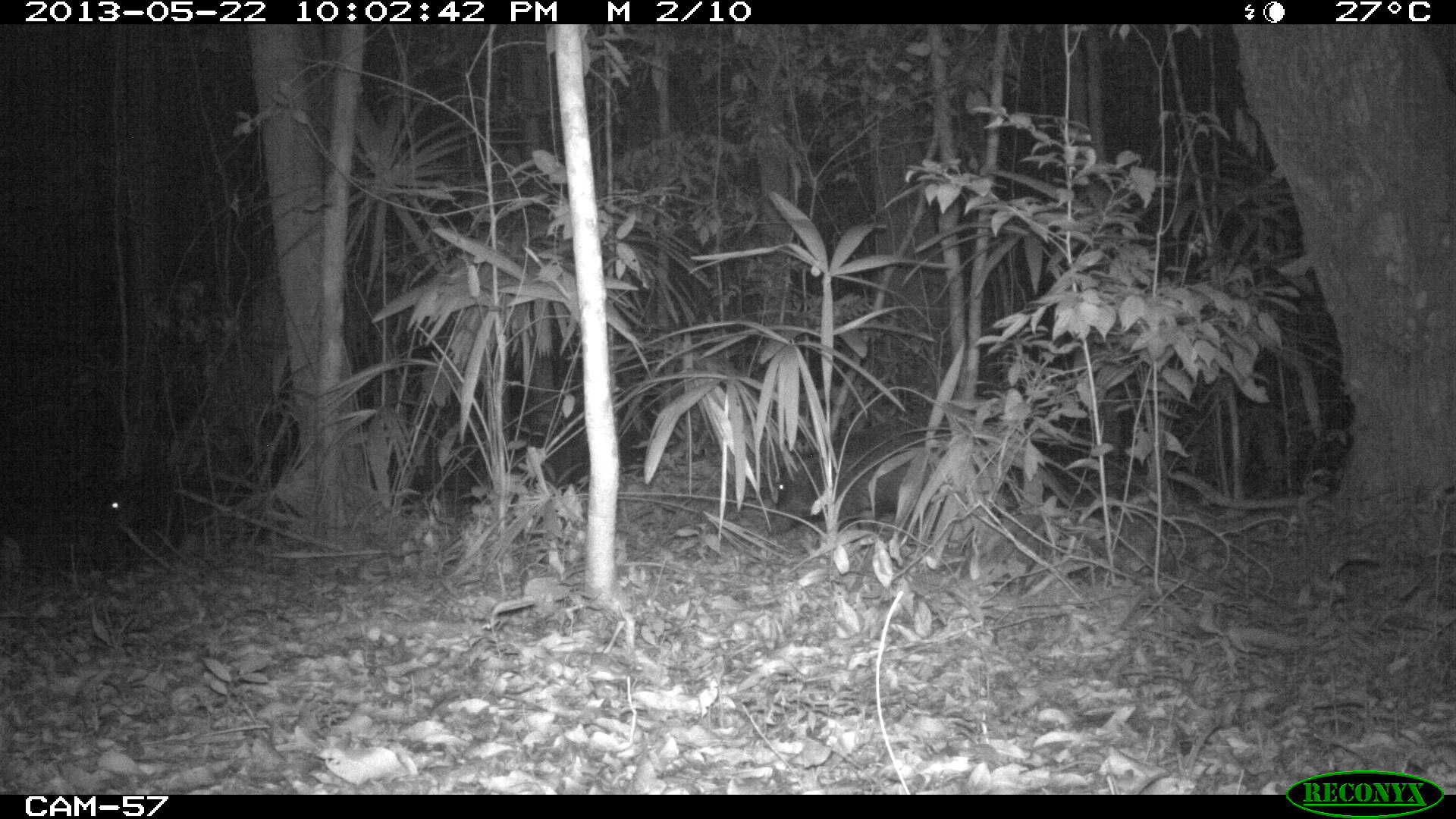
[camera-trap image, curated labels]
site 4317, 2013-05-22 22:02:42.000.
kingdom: Animalia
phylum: Chordata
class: Mammalia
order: Artiodactyla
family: Tayassuidae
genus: Tayassu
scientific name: Tayassu pecari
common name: white-lipped peccary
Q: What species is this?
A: Tayassu pecari (white-lipped peccary).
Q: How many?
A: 28.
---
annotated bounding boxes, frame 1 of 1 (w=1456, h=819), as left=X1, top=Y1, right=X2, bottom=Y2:
tayassu pecari: left=768, top=425, right=951, bottom=532